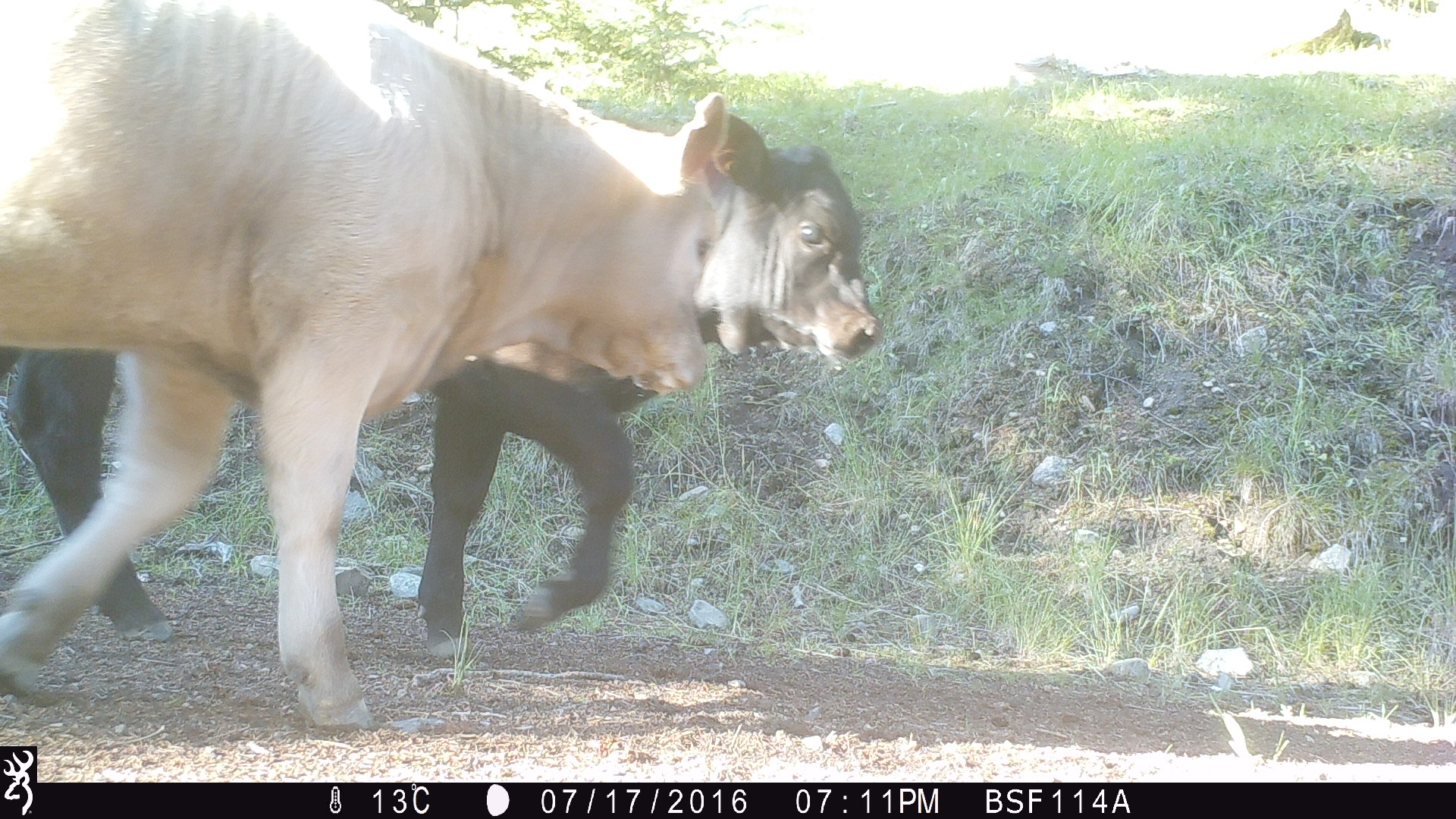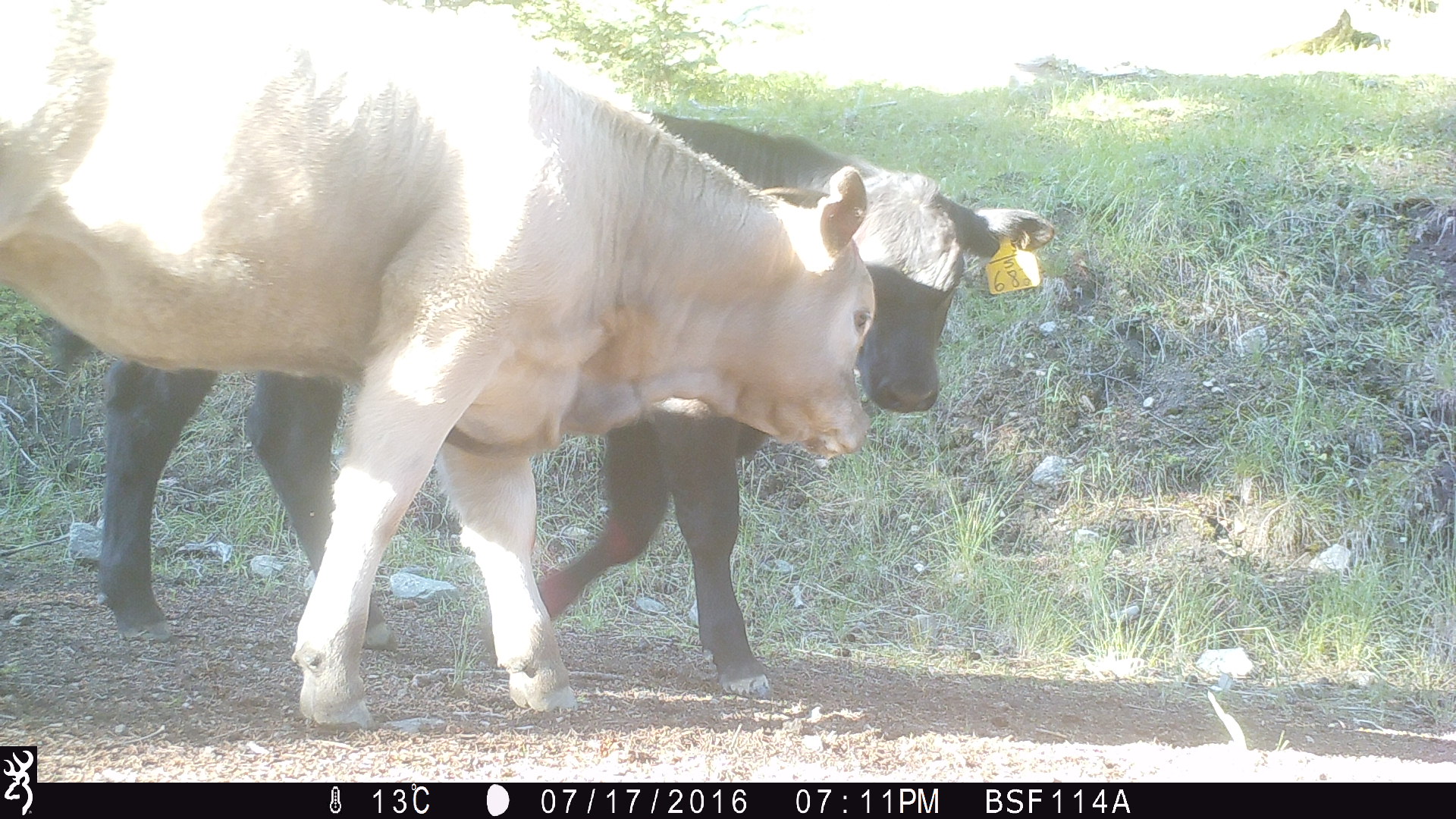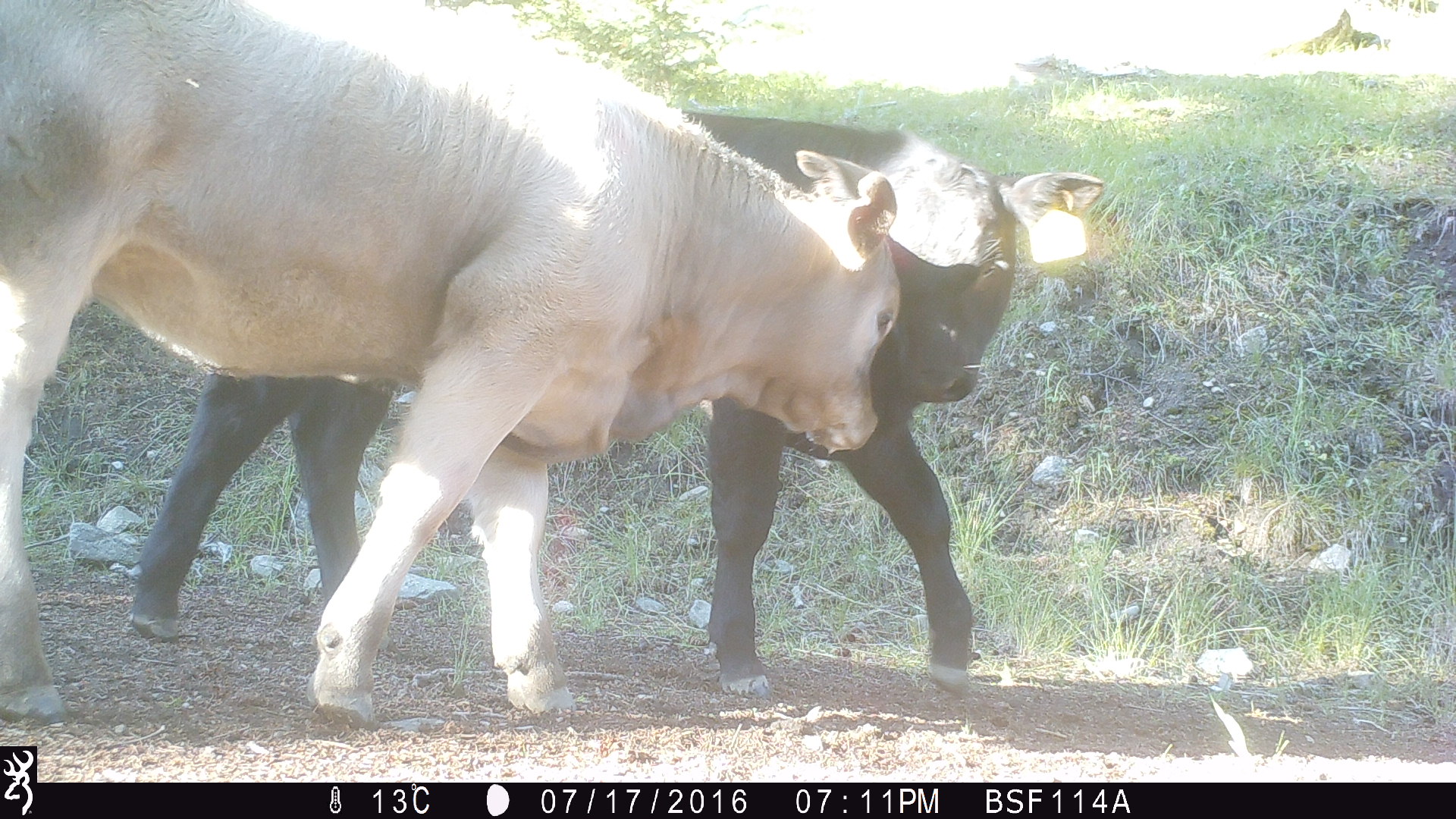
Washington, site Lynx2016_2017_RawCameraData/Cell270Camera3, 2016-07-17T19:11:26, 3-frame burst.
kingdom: Animalia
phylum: Chordata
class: Mammalia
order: Artiodactyla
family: Bovidae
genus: Bos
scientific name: Bos taurus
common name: domestic cattle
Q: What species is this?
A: Domestic cattle (Bos taurus).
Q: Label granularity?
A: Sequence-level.